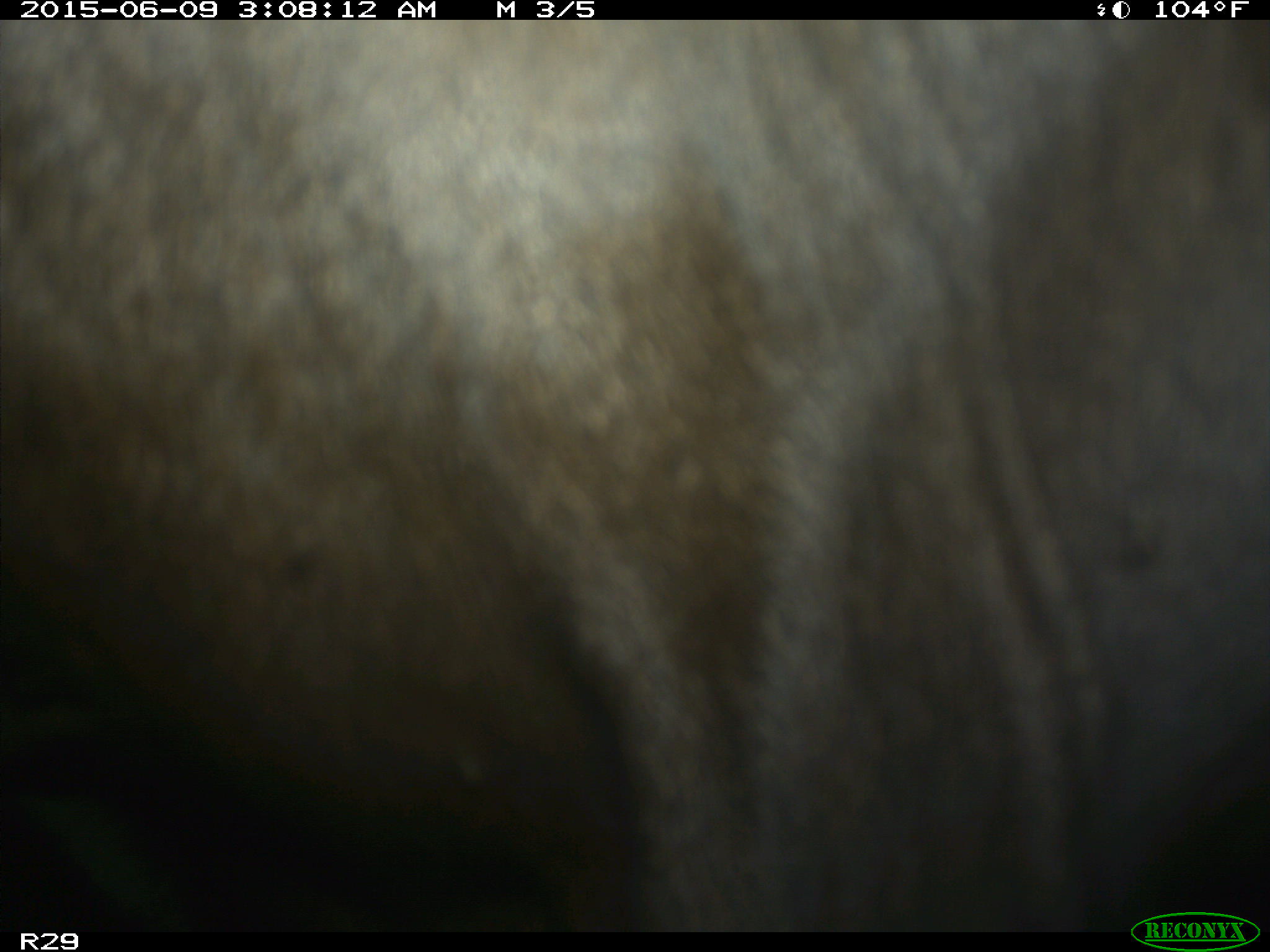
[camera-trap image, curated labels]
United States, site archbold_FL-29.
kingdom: Animalia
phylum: Chordata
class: Mammalia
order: Artiodactyla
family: Bovidae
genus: Bos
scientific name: Bos taurus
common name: domestic cow